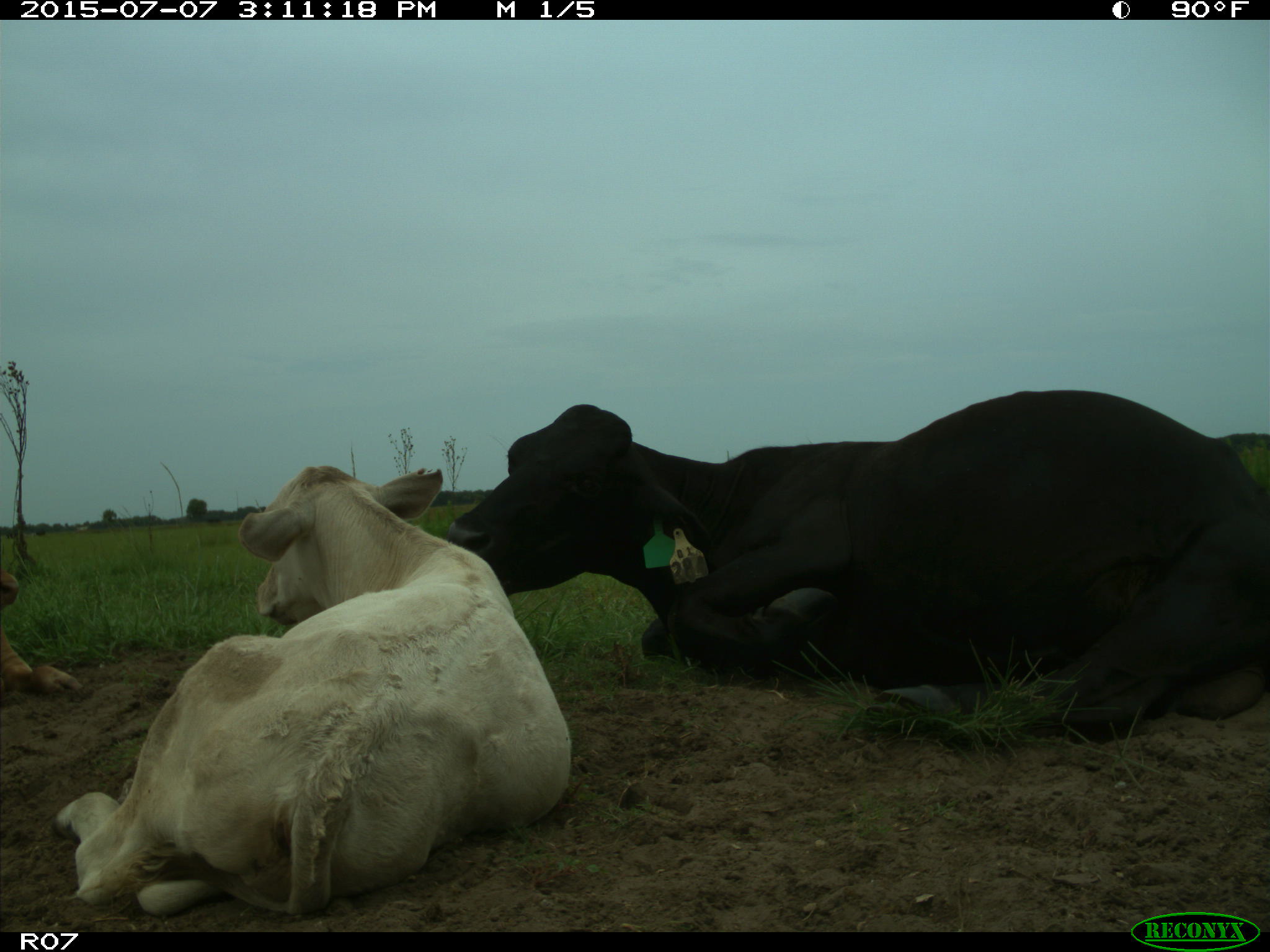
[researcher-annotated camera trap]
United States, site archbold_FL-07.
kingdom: Animalia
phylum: Chordata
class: Mammalia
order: Artiodactyla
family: Bovidae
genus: Bos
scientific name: Bos taurus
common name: domestic cow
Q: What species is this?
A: Bos taurus (domestic cow).